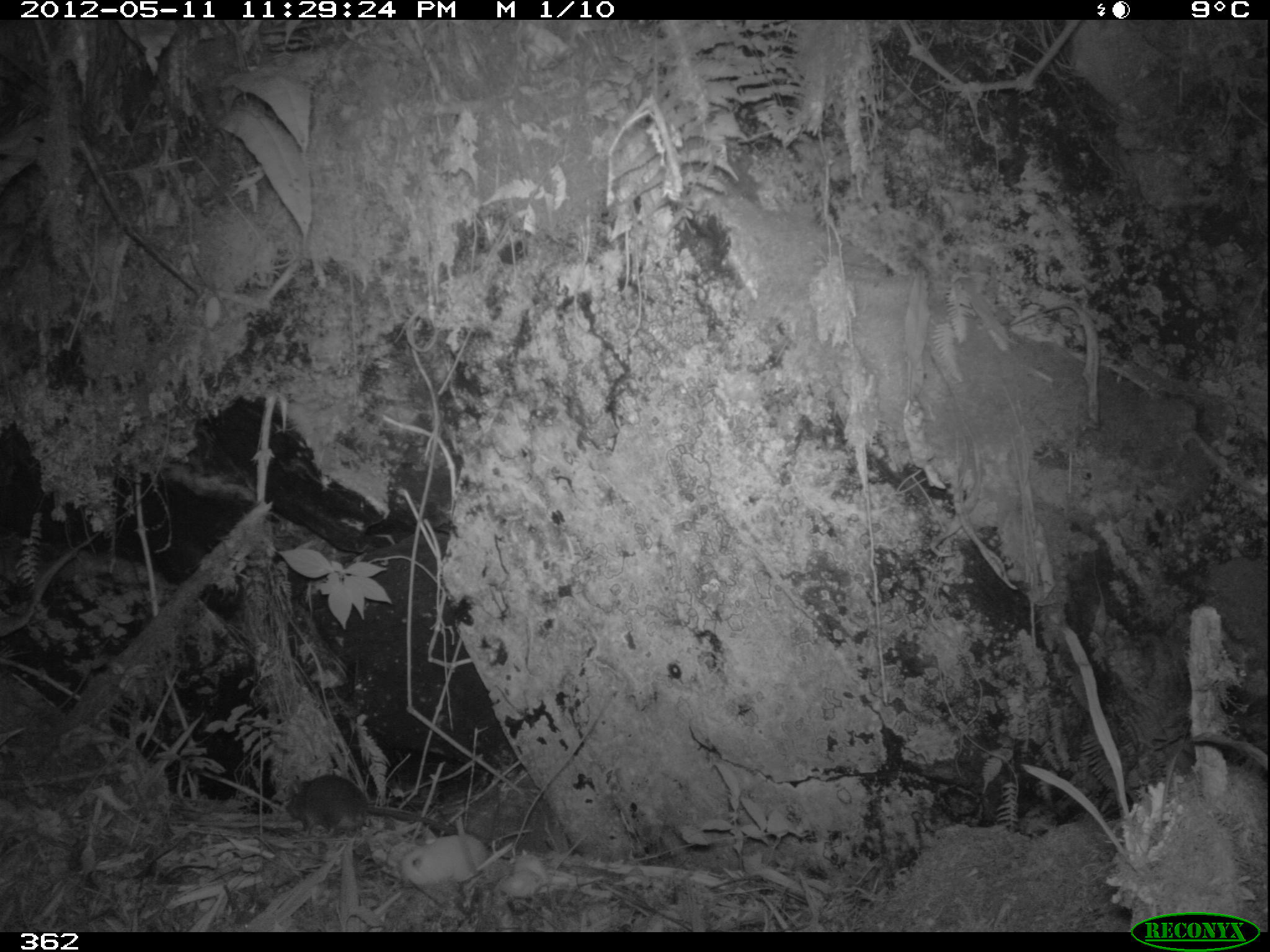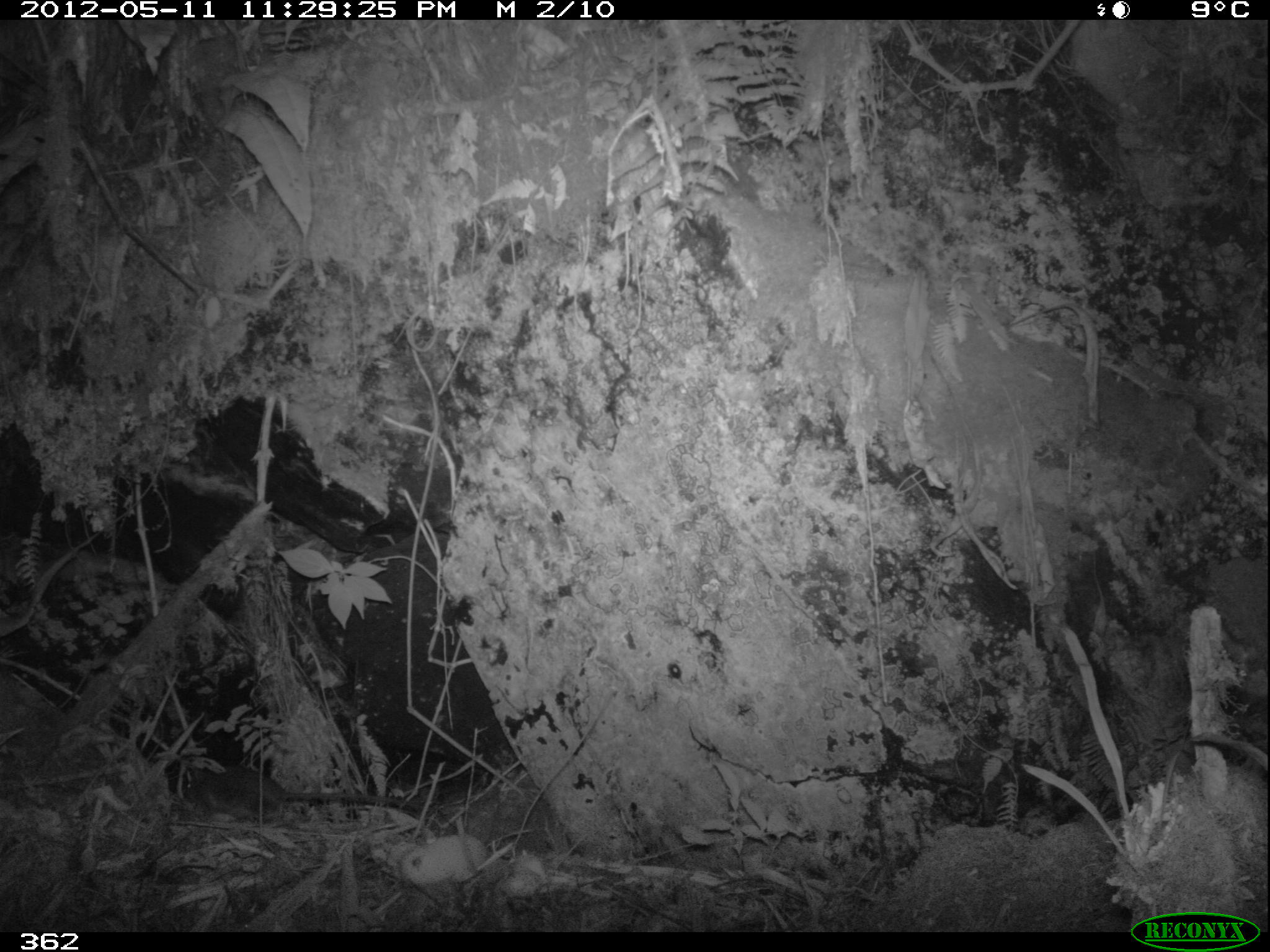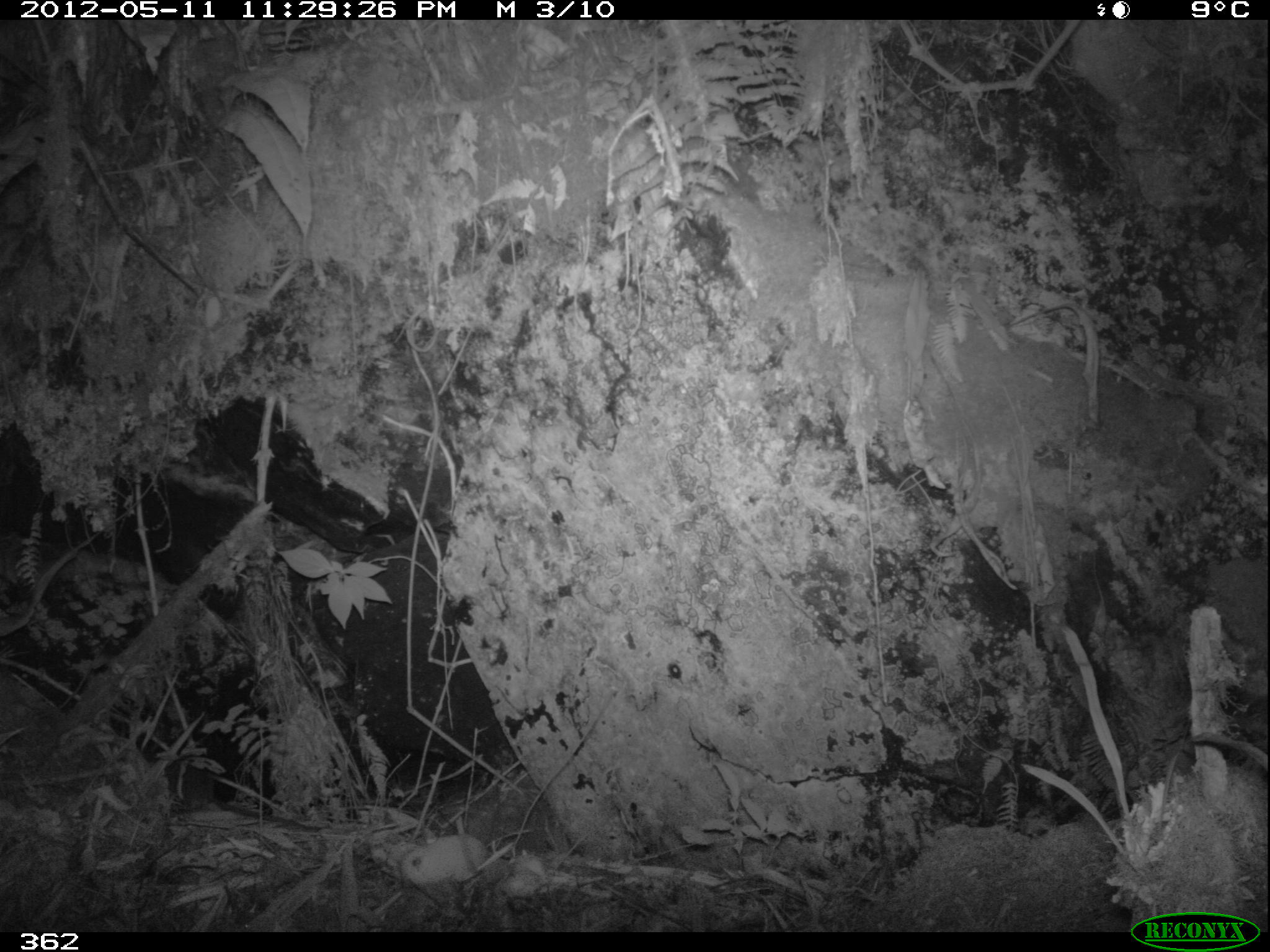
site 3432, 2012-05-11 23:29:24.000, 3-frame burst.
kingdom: Animalia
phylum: Chordata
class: Mammalia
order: Rodentia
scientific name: Rodentia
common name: rodents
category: unknown rodent